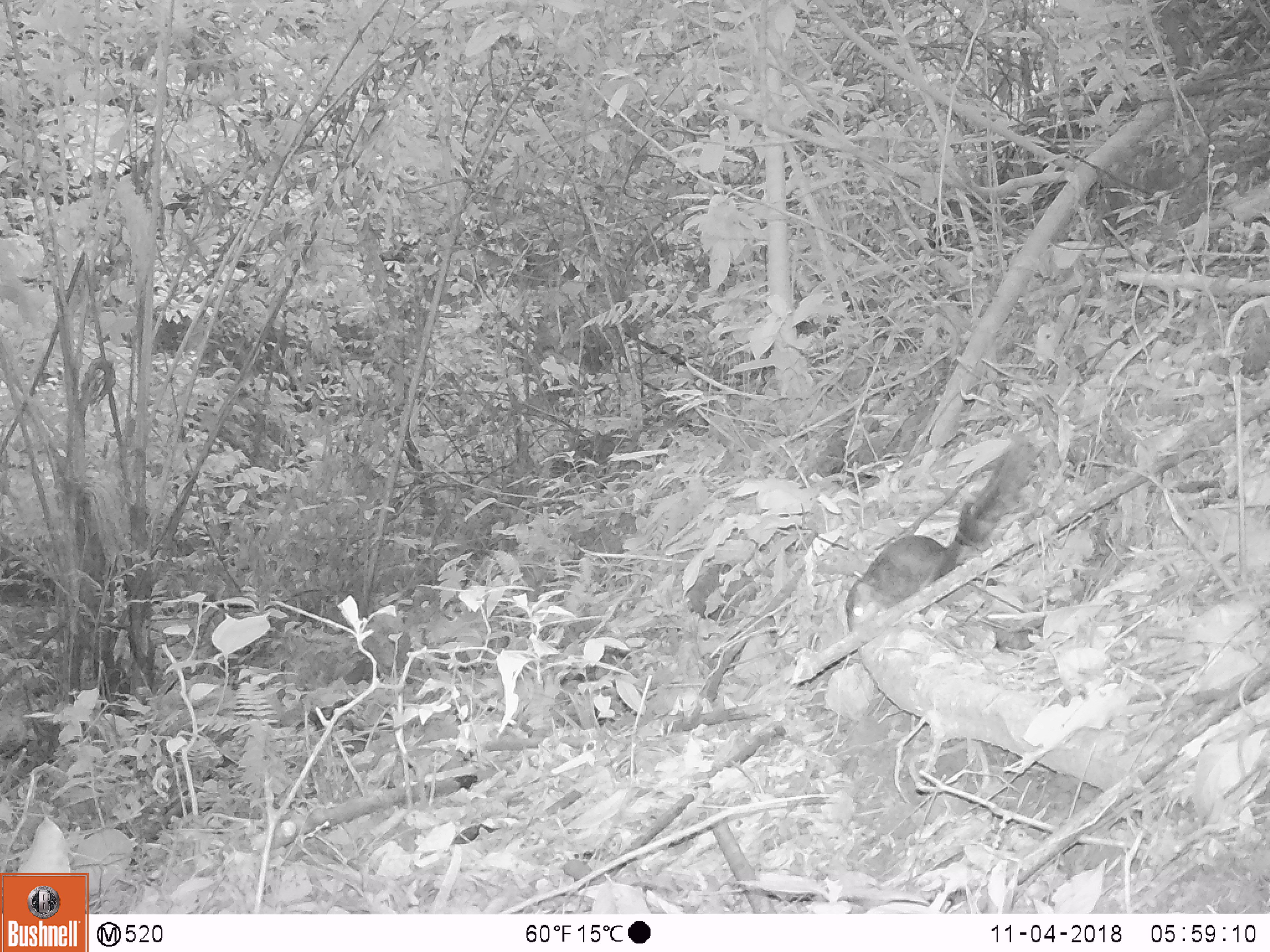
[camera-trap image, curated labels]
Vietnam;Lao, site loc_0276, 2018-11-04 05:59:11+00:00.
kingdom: Animalia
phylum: Chordata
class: Mammalia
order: Rodentia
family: Sciuridae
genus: Sciurus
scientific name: Sciurus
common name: squirrel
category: unidentified squirrel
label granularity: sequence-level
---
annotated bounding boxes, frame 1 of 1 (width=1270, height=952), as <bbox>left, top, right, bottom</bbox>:
unidentified squirrel: <bbox>843, 437, 1035, 633</bbox>